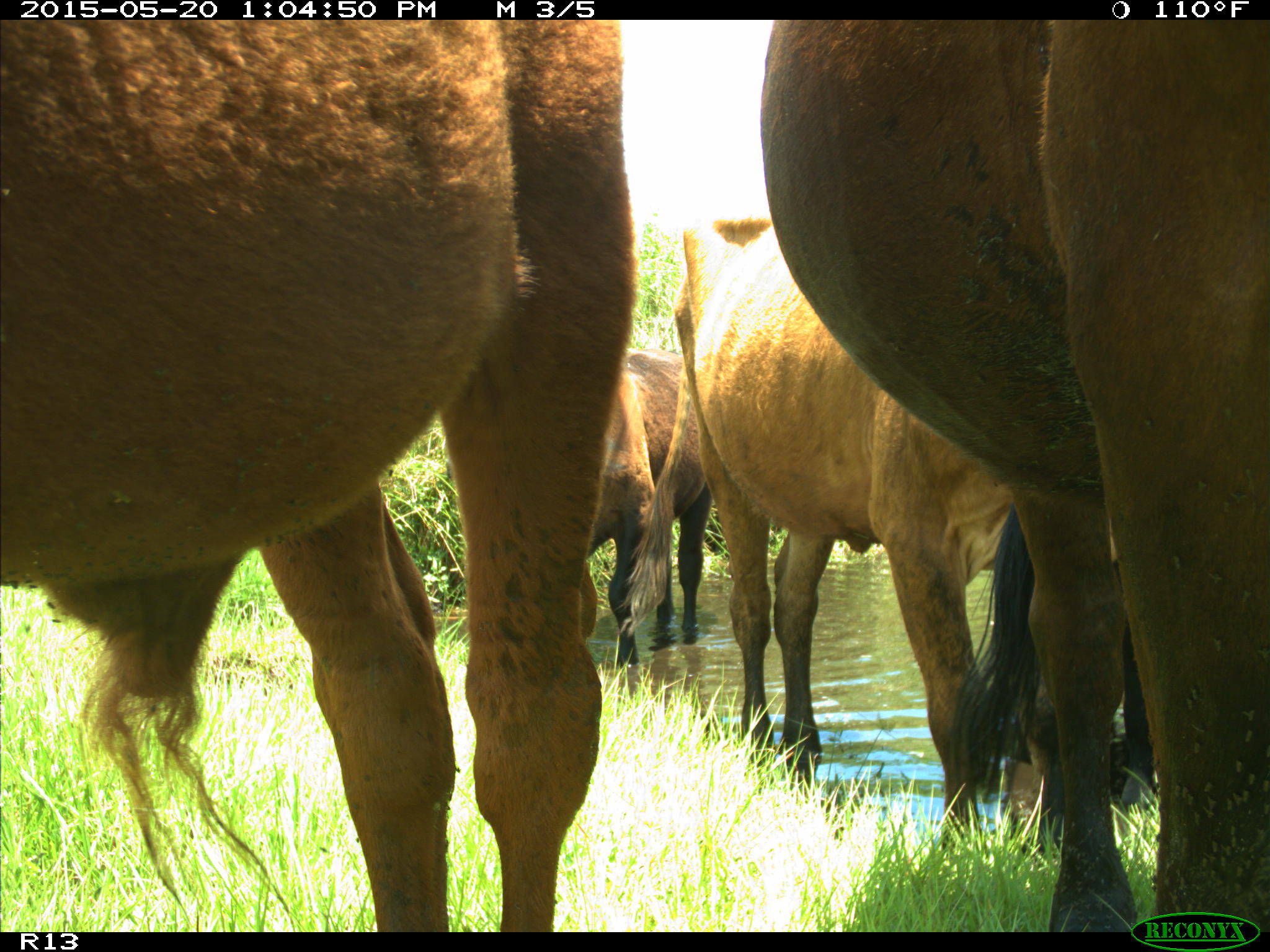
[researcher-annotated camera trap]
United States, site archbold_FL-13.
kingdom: Animalia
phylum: Chordata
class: Mammalia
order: Artiodactyla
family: Bovidae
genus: Bos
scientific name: Bos taurus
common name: domestic cow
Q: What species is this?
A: Bos taurus (domestic cow).